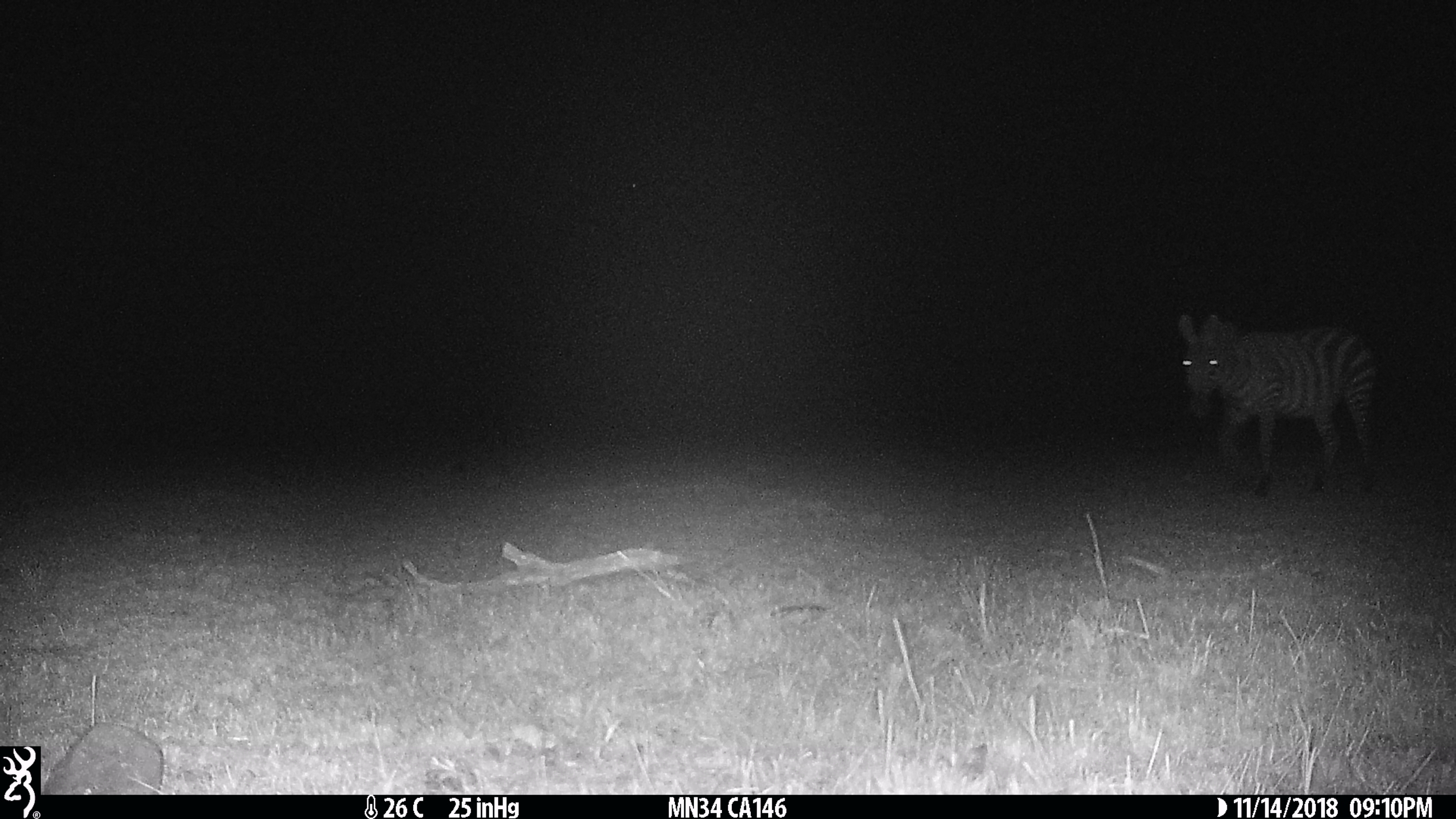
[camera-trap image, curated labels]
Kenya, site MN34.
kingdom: Animalia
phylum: Chordata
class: Mammalia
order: Perissodactyla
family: Equidae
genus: Equus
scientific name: Equus quagga burchellii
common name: burchell's zebra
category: zebra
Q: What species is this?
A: Zebra (burchell's zebra) (Equus quagga burchellii).